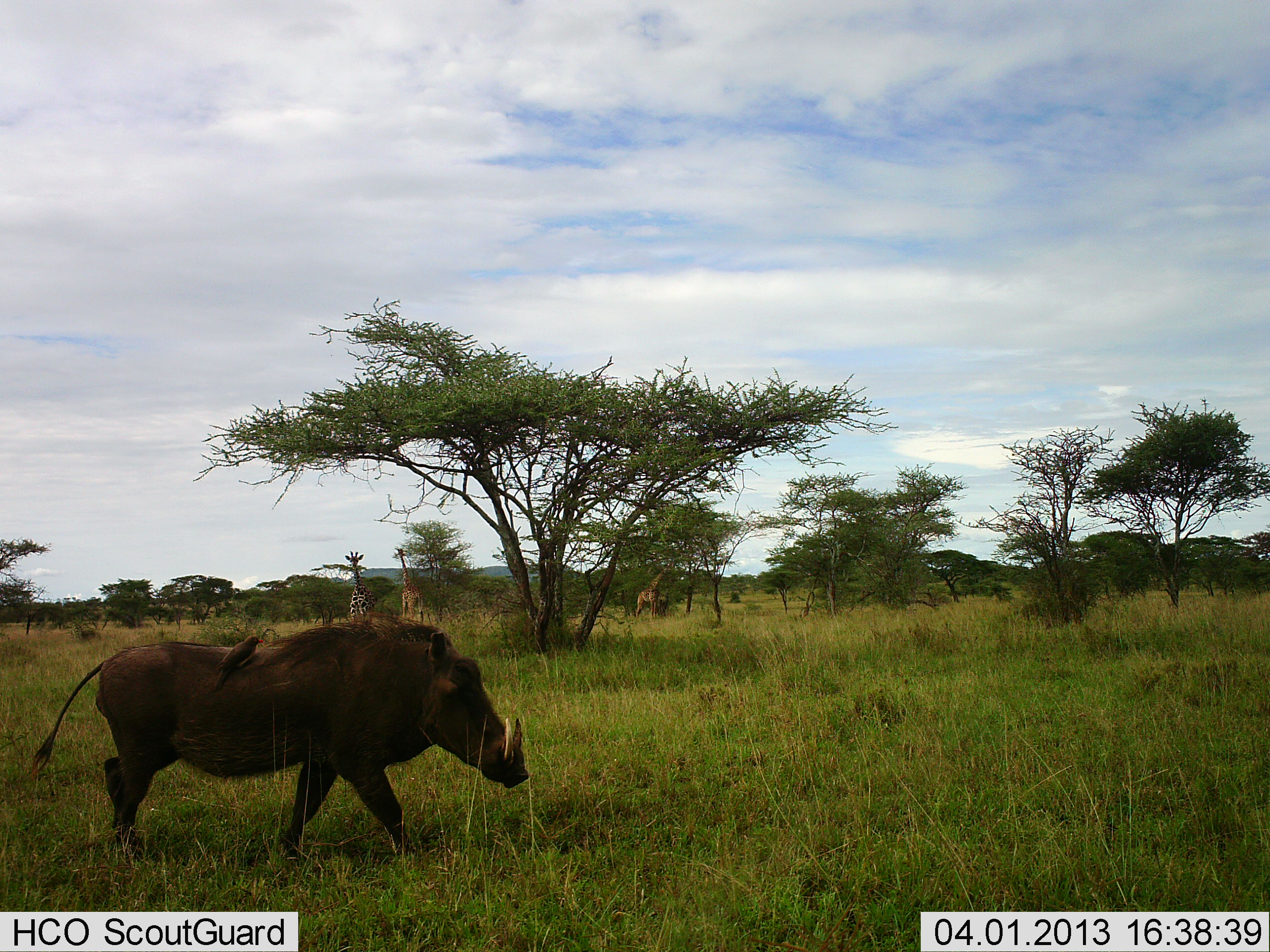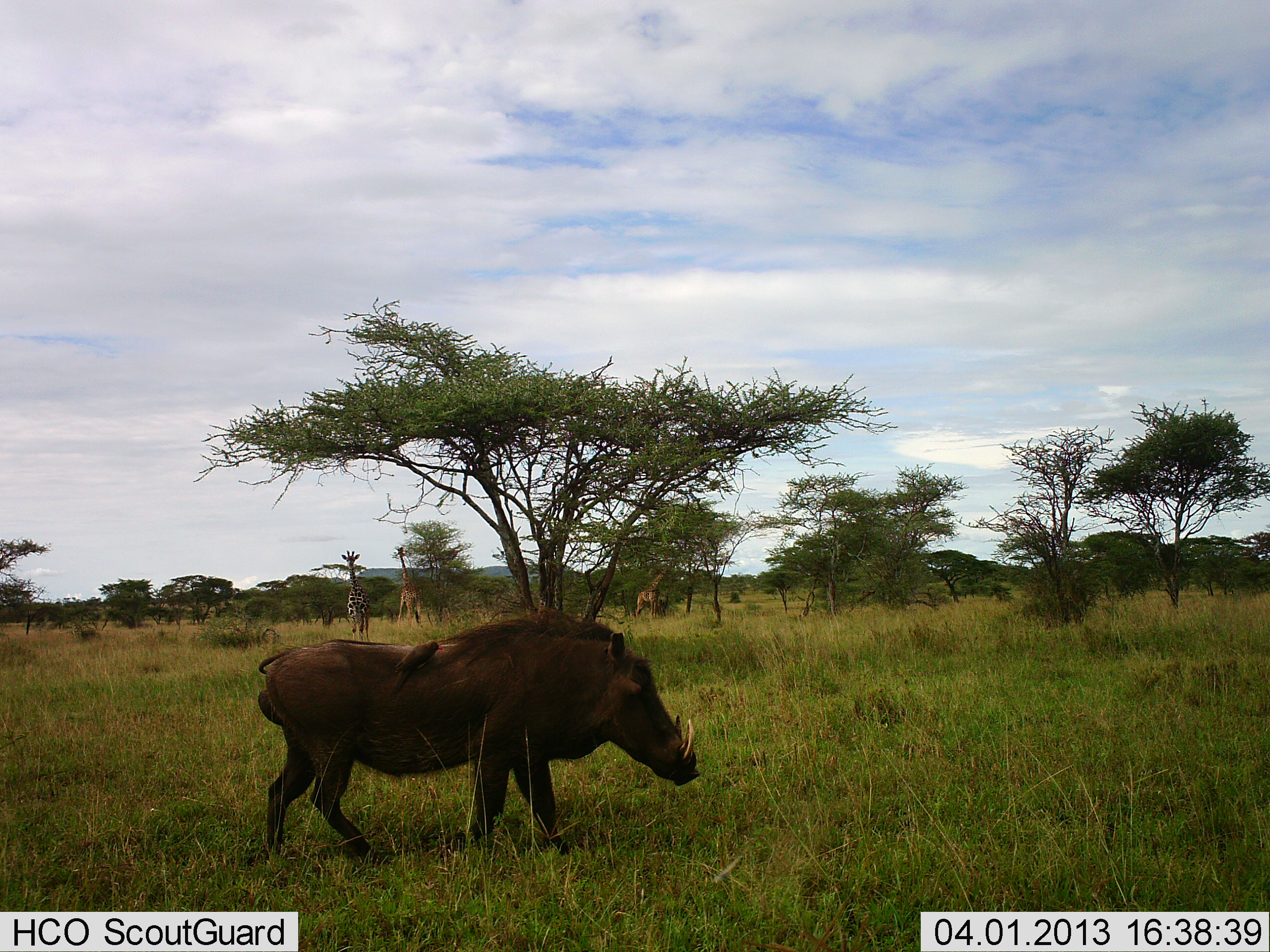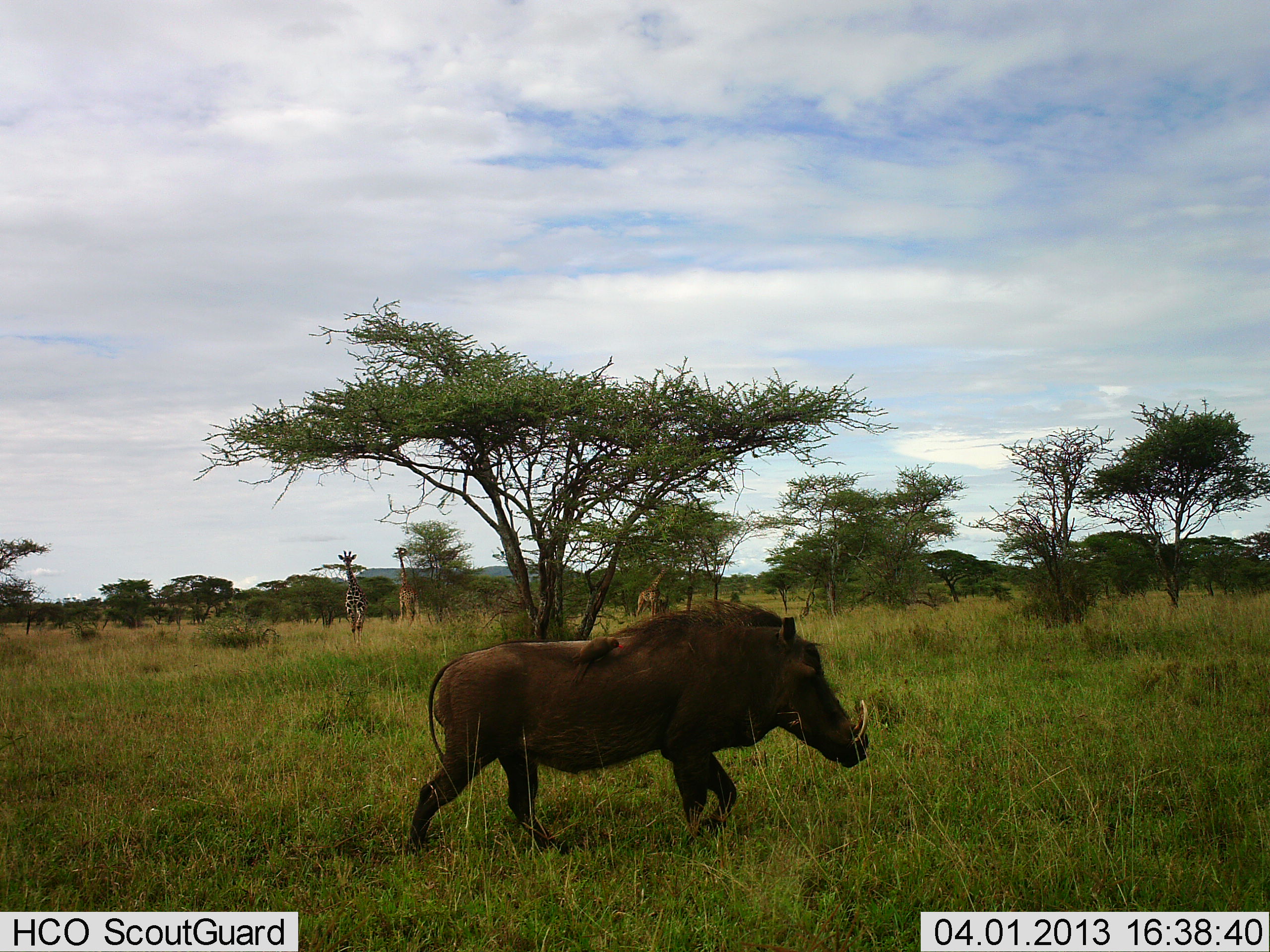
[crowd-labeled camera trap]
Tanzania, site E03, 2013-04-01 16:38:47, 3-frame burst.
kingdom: Animalia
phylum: Chordata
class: Mammalia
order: Artiodactyla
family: Giraffidae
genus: Giraffa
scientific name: Giraffa camelopardalis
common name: giraffe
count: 3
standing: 68%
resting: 6%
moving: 35%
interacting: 0%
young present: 0%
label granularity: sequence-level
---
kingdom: Animalia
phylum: Chordata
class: Mammalia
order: Artiodactyla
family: Suidae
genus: Phacochoerus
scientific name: Phacochoerus africanus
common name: warthog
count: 1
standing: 5%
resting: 0%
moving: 95%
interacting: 0%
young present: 0%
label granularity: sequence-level